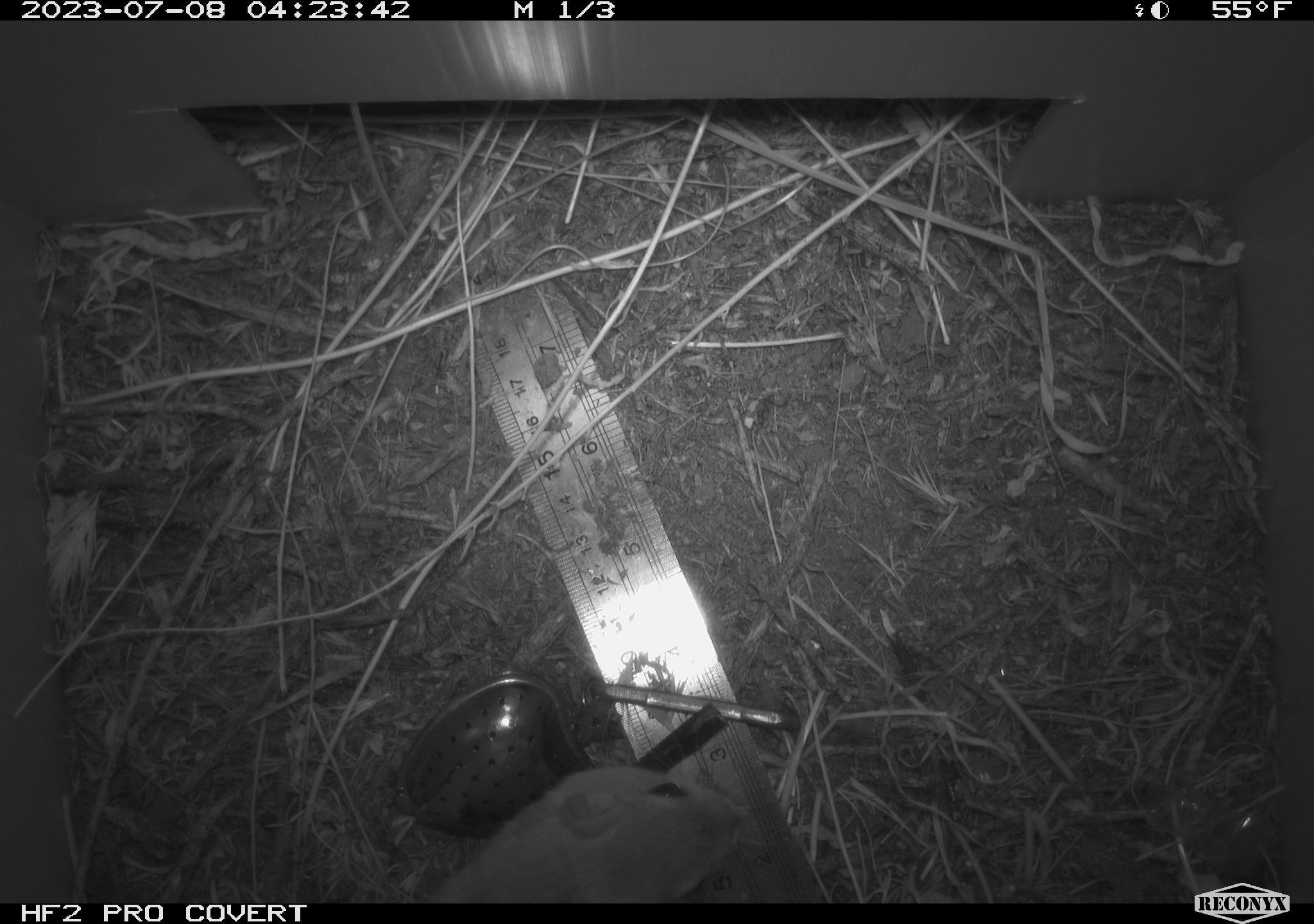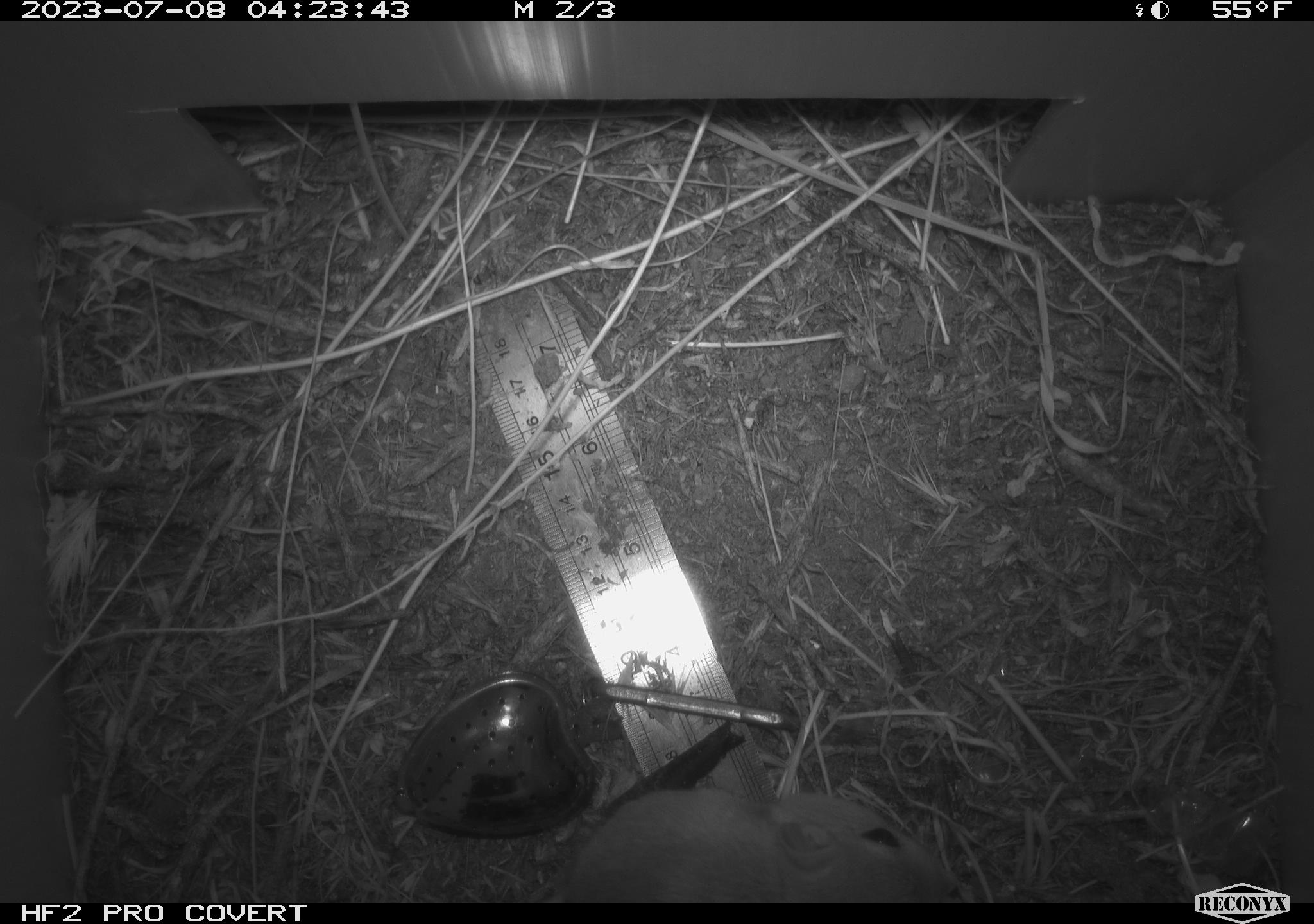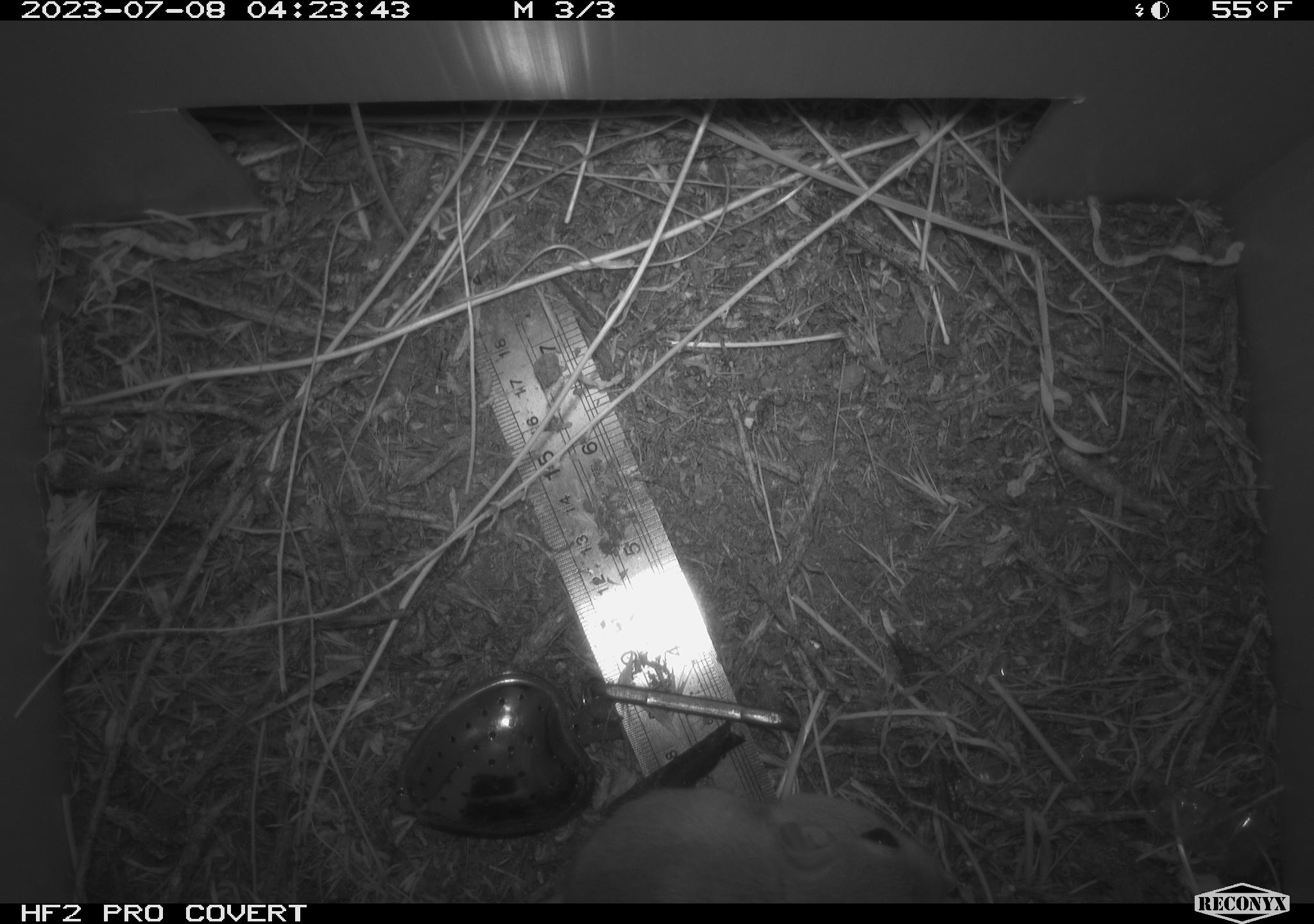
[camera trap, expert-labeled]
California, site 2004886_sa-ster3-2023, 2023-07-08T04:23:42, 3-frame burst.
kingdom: Animalia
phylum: Chordata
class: Mammalia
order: Rodentia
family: Heteromyidae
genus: Dipodomys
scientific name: Dipodomys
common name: kangaroo rats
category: dipodomys species